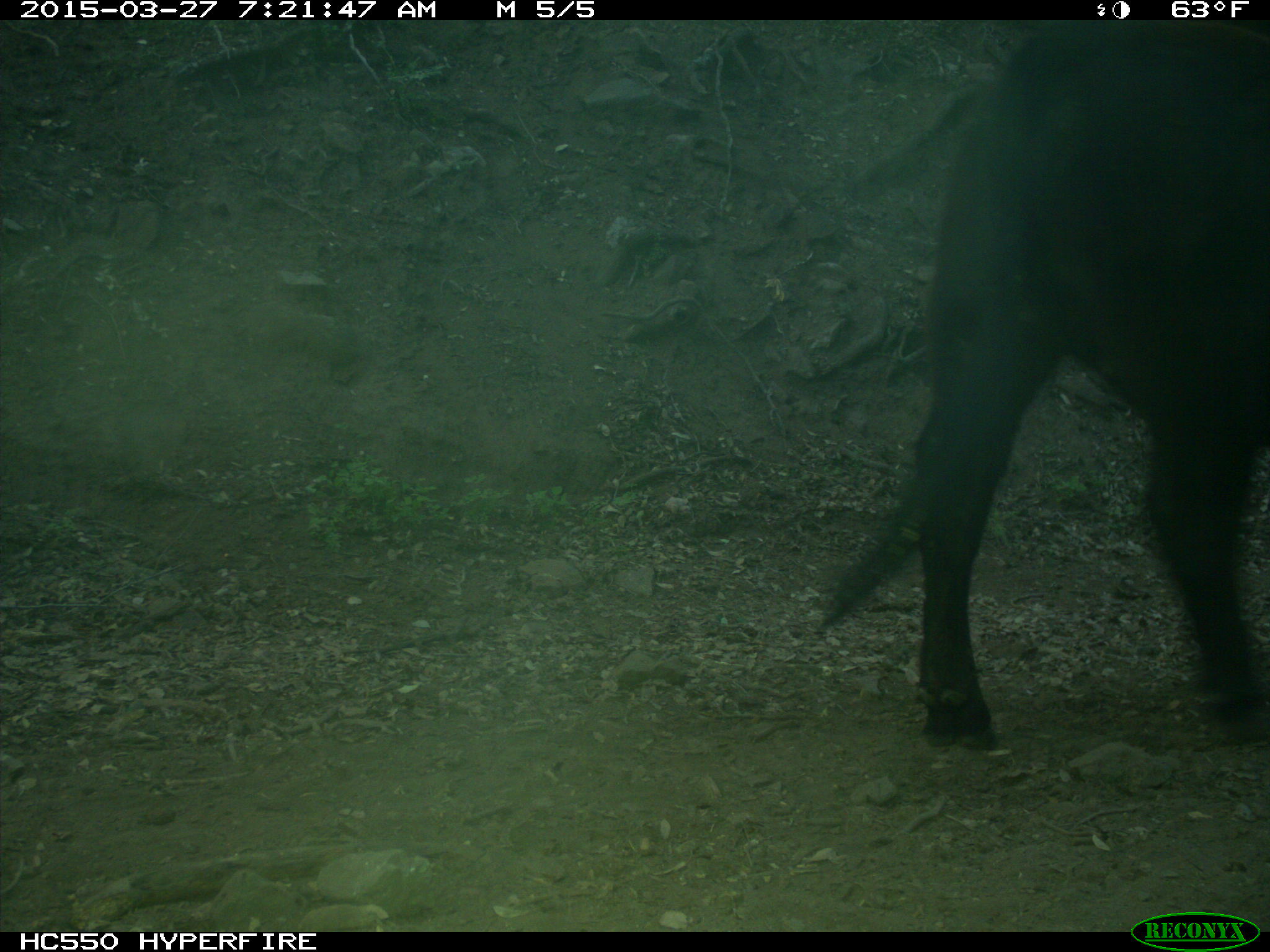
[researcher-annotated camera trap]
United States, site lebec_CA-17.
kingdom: Animalia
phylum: Chordata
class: Mammalia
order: Artiodactyla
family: Bovidae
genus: Bos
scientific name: Bos taurus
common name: domestic cow